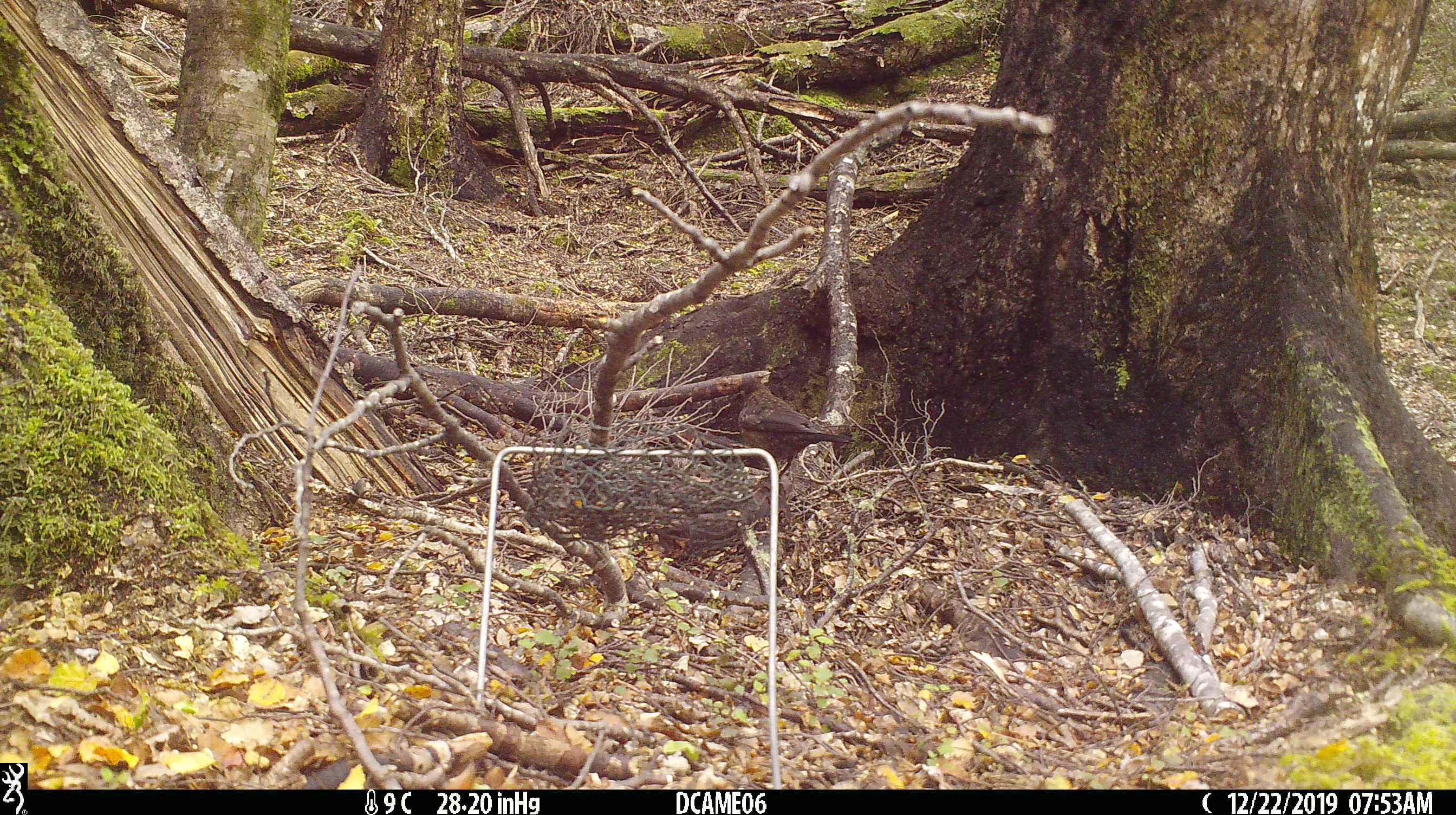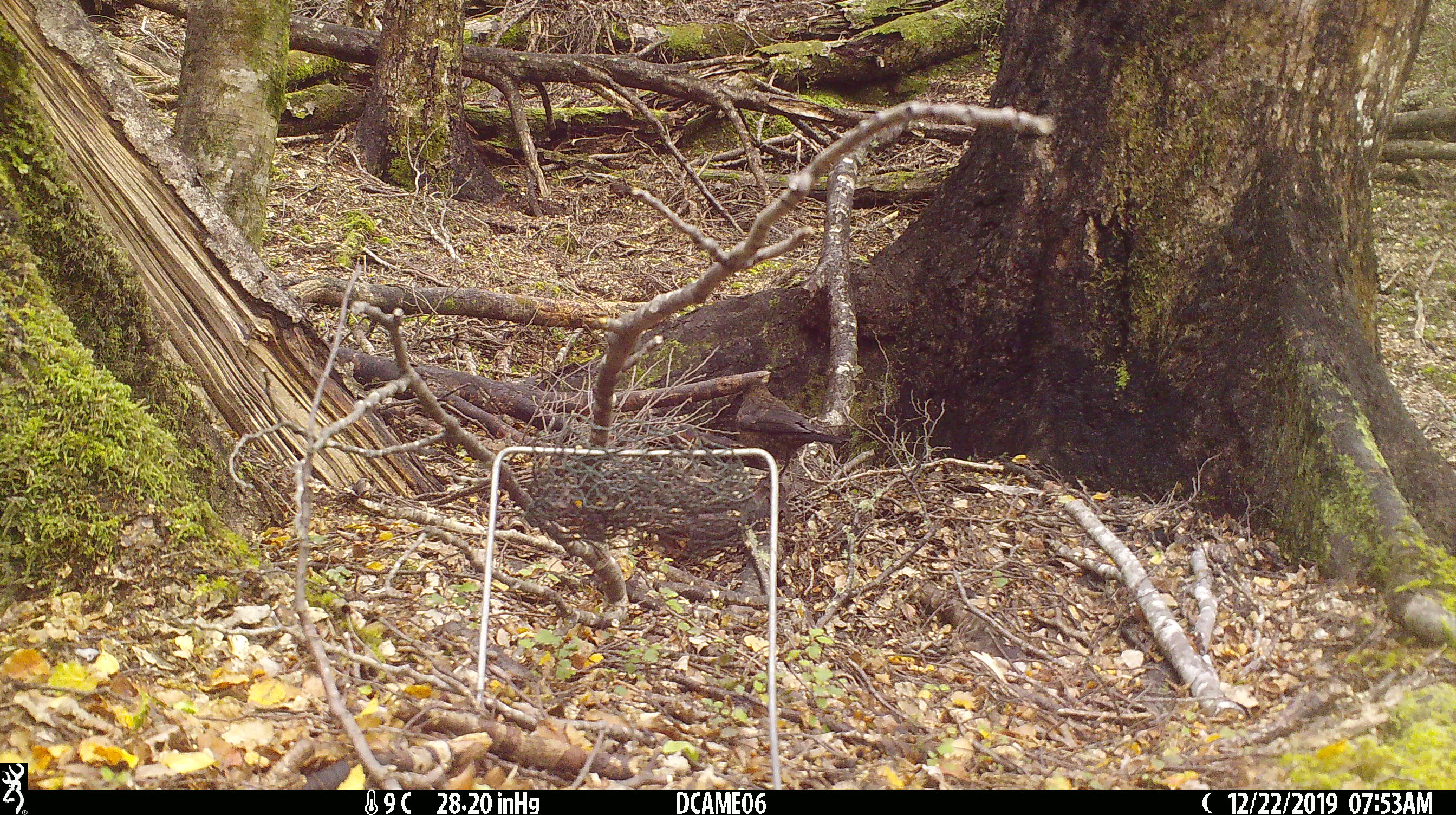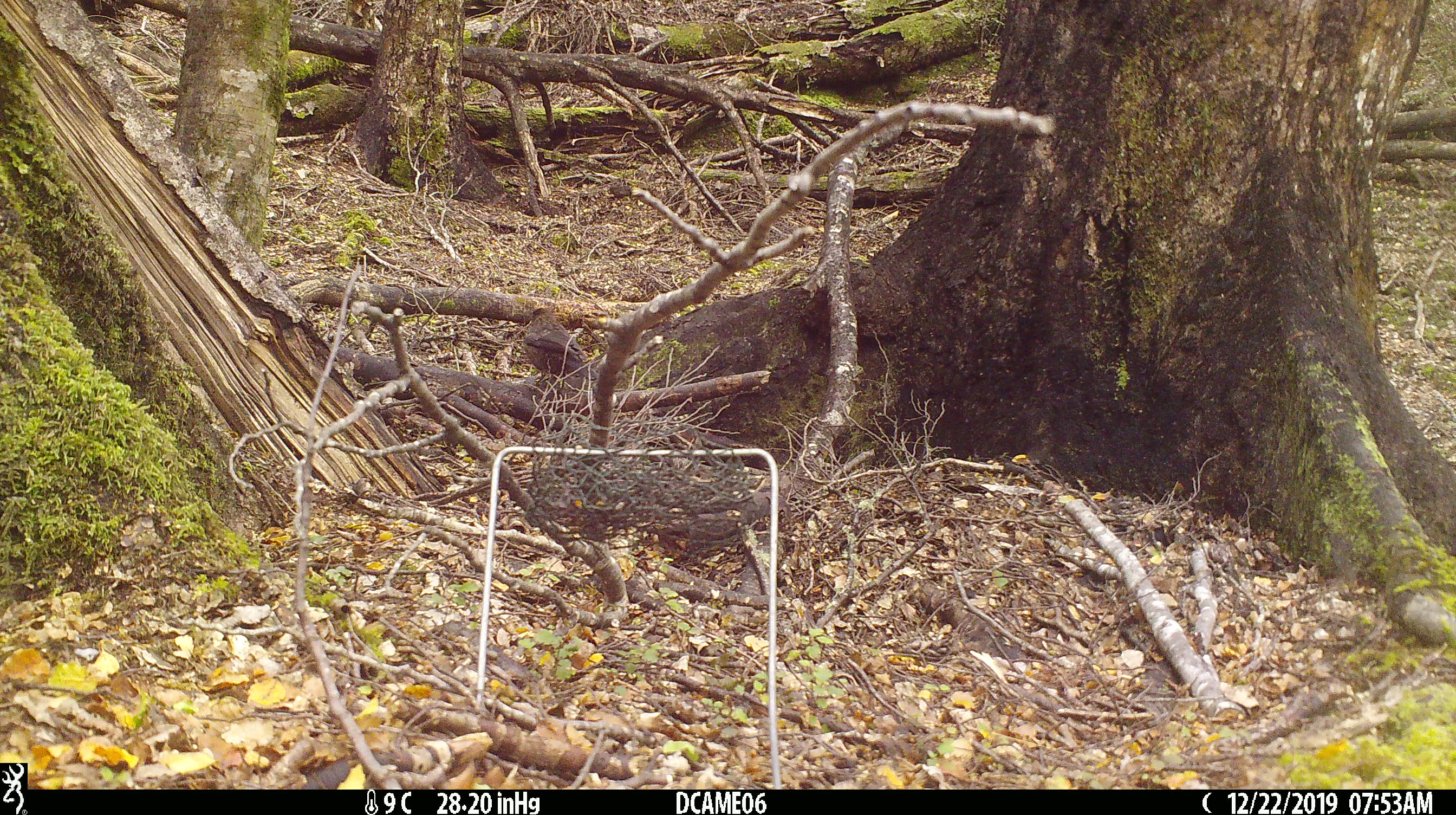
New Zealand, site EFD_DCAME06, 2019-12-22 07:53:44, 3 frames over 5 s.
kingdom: Animalia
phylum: Chordata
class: Aves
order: Passeriformes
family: Turdidae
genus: Turdus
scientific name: Turdus merula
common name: eurasian blackbird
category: blackbird